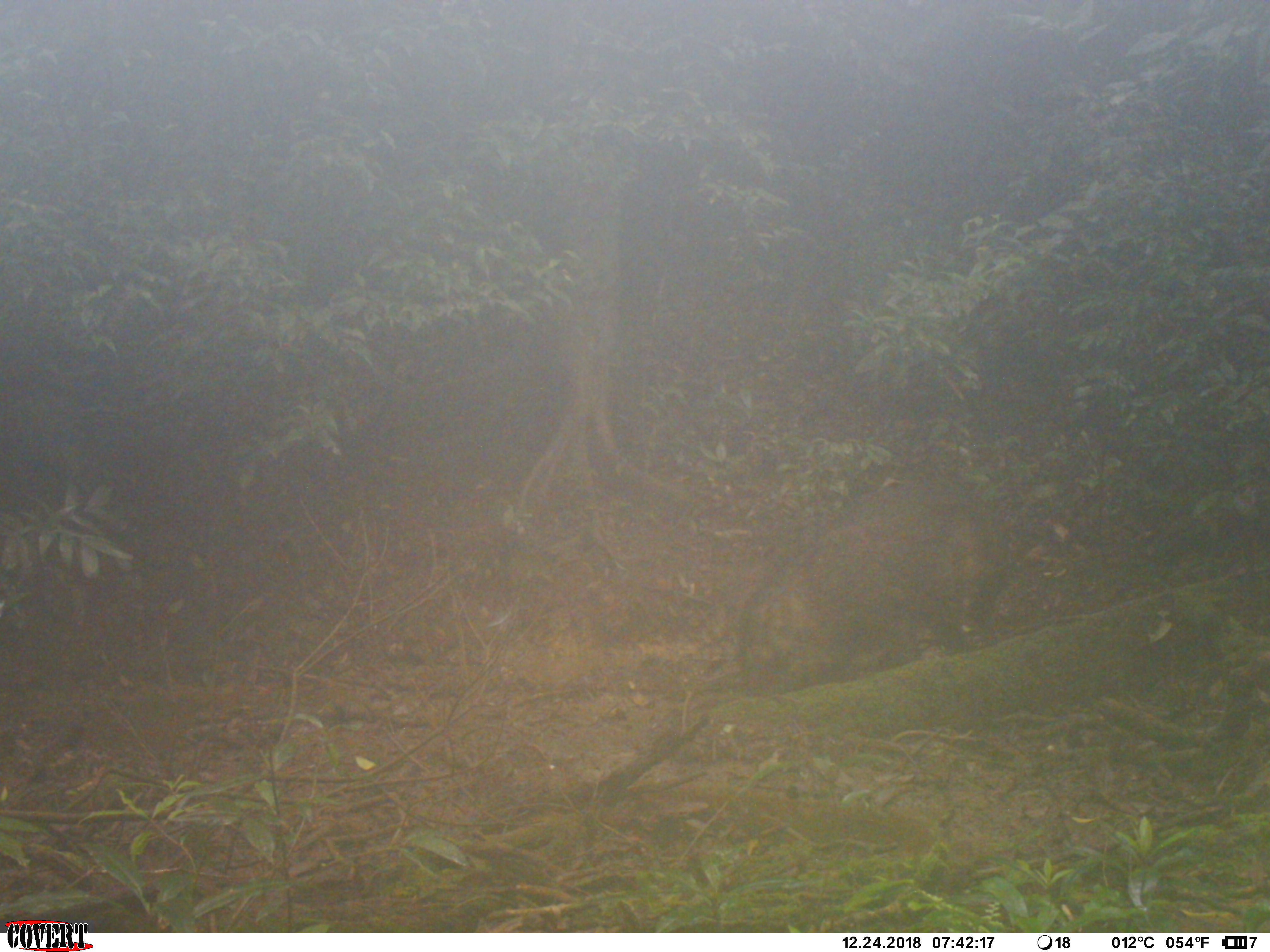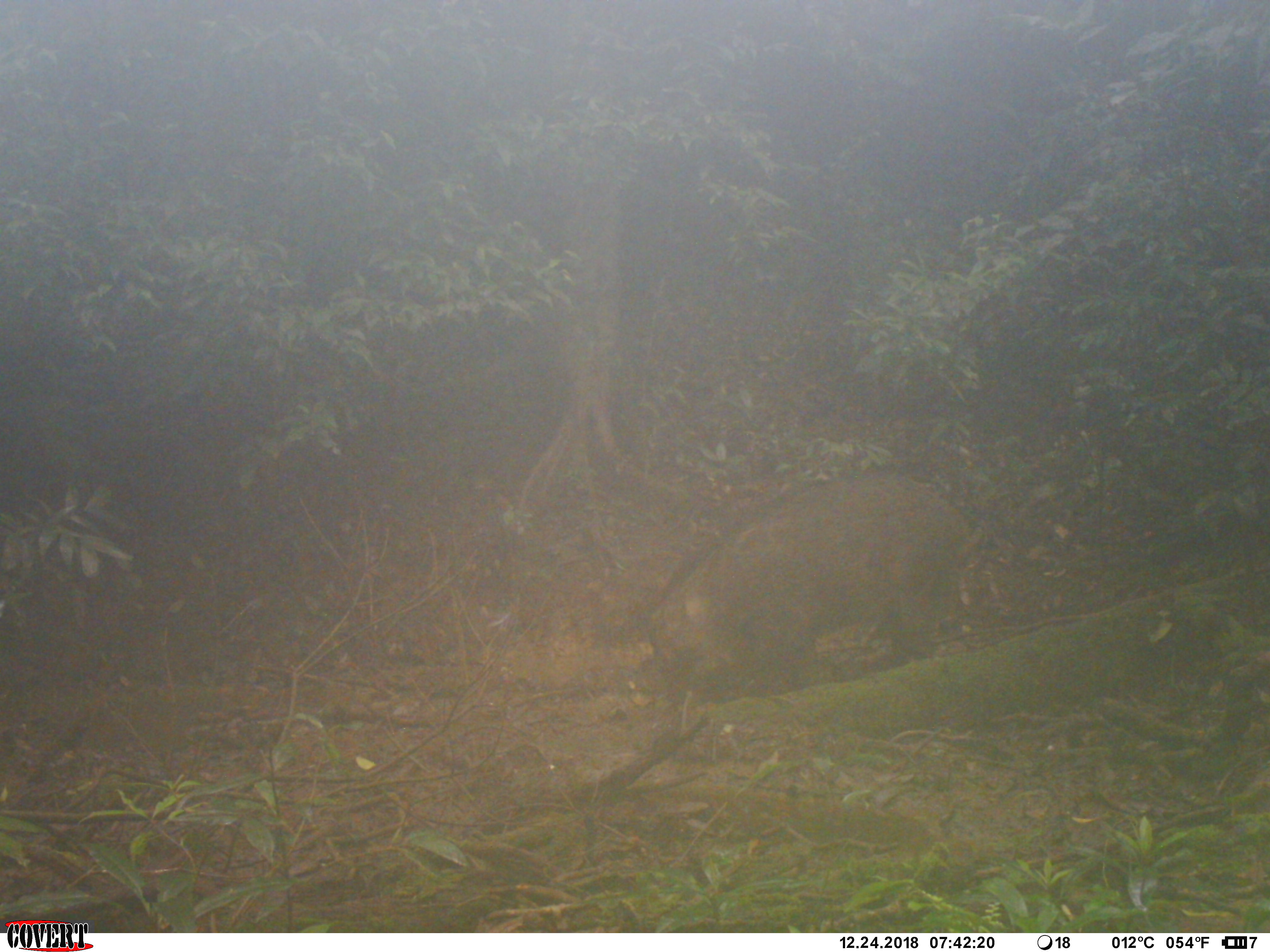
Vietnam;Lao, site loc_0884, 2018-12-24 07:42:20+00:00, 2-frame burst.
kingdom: Animalia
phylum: Chordata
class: Mammalia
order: Artiodactyla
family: Suidae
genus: Sus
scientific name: Sus scrofa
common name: eurasian wild pig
Eurasian wild pig (Sus scrofa). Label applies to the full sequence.